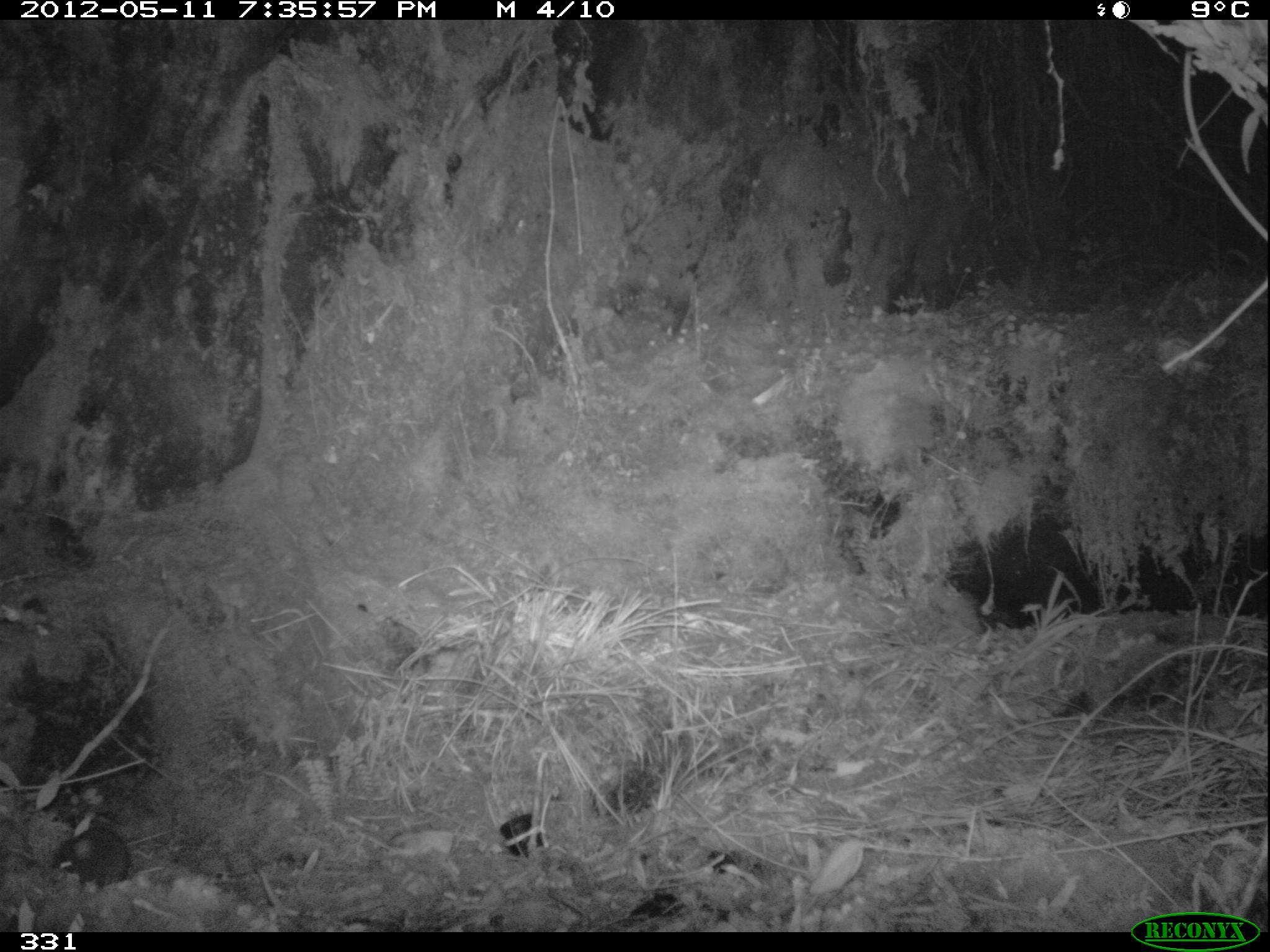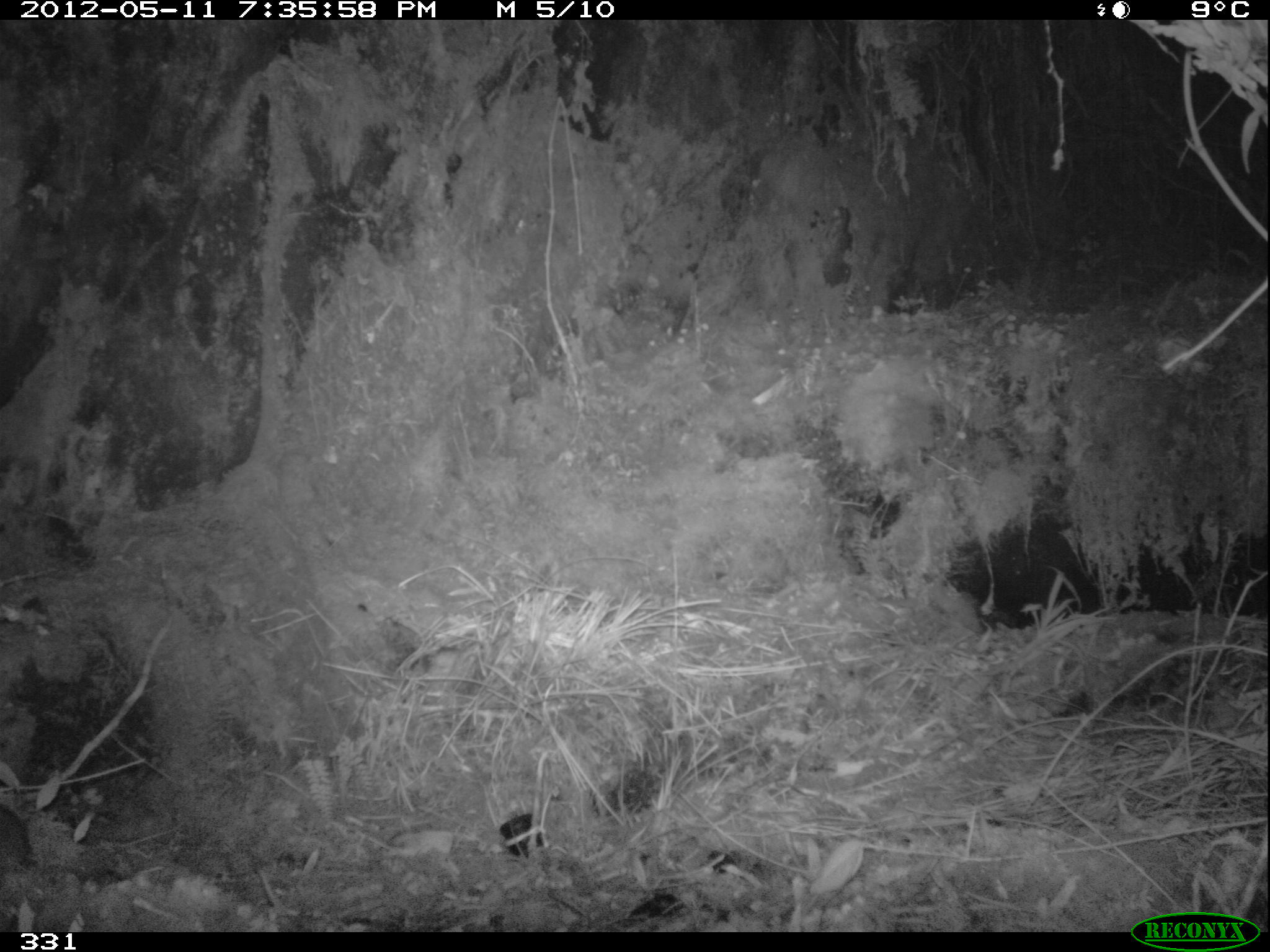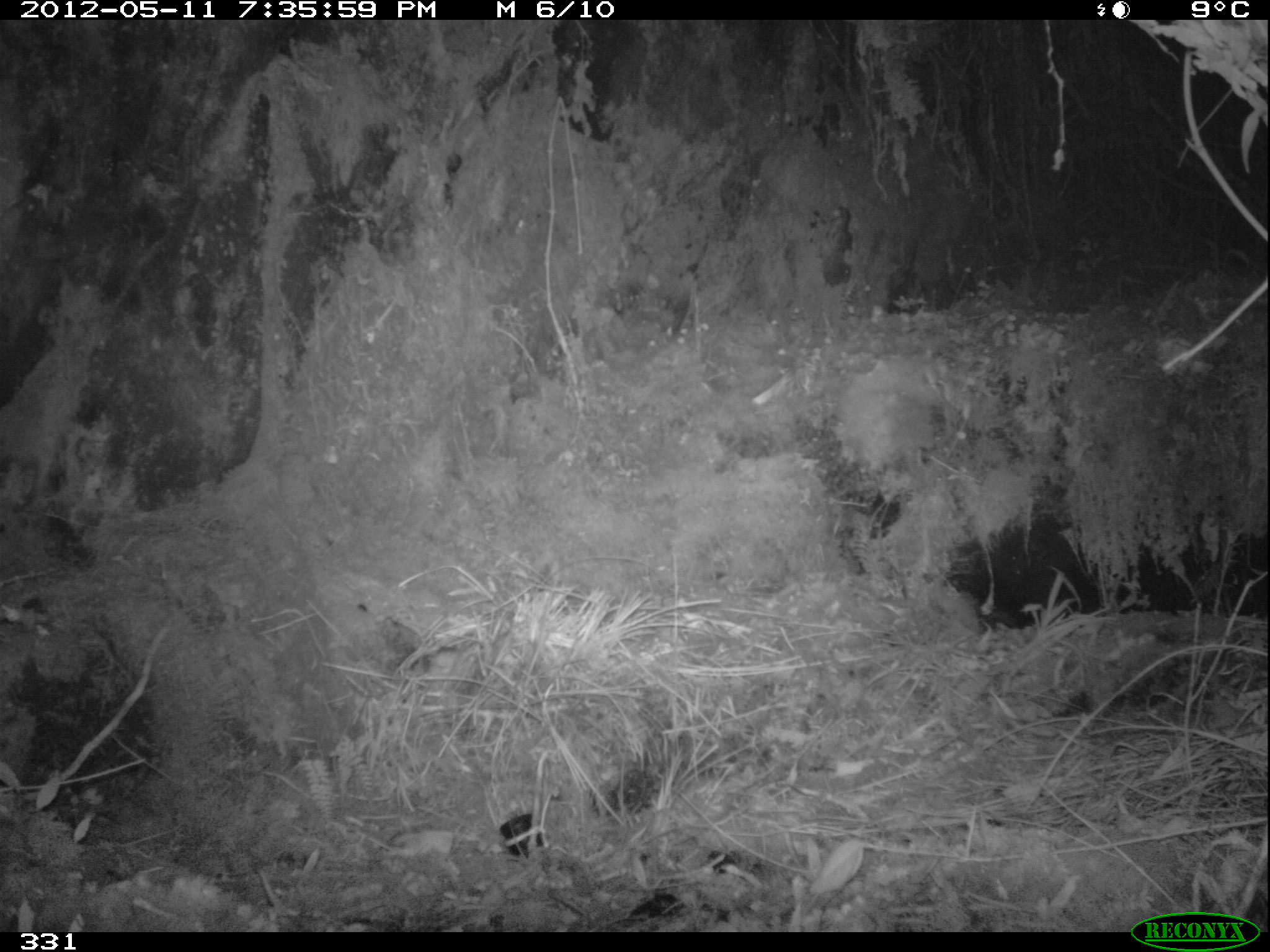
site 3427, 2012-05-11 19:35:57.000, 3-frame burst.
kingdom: Animalia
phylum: Chordata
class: Mammalia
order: Rodentia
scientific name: Rodentia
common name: rodents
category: unknown rodent